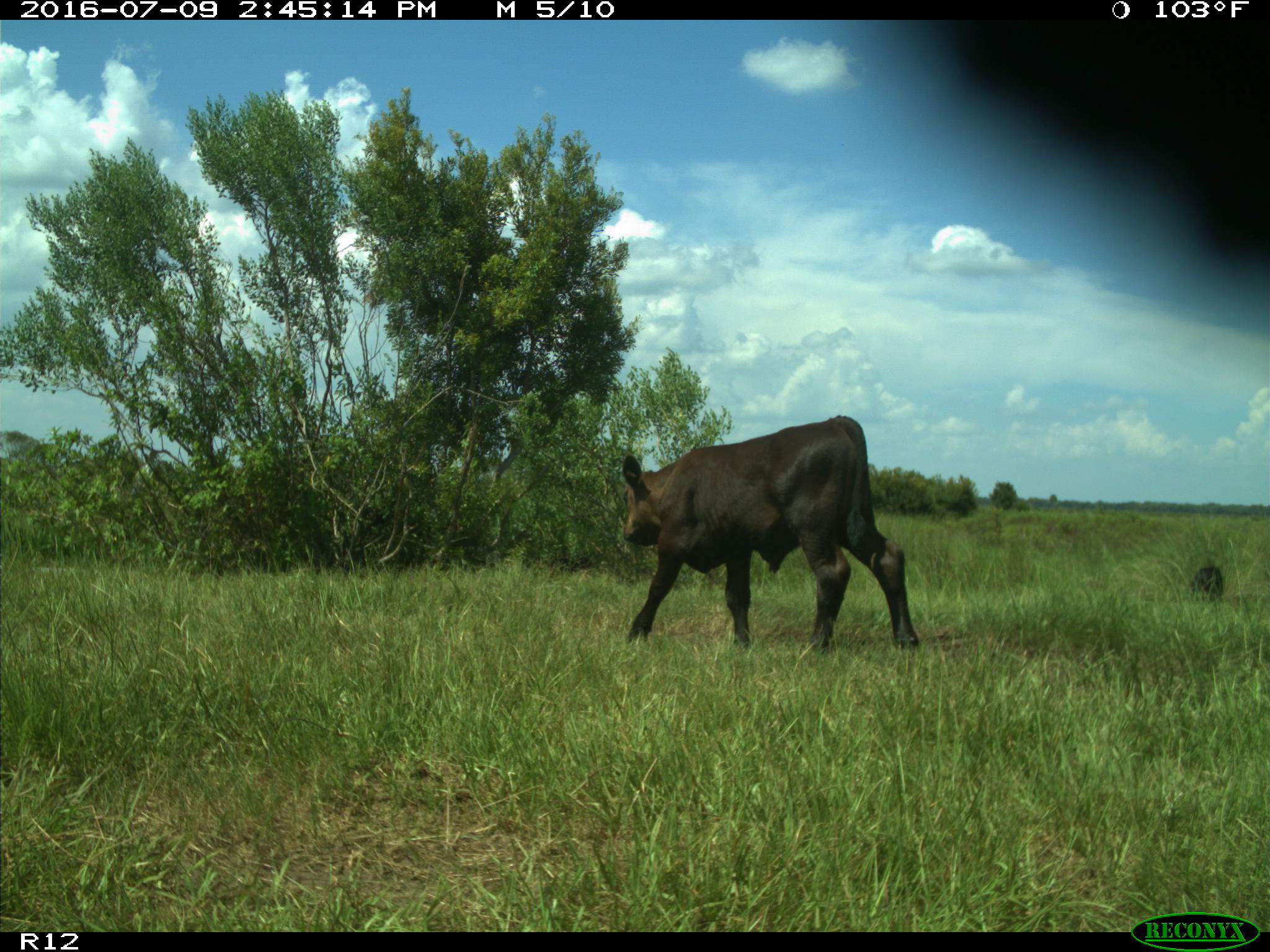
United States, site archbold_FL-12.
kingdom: Animalia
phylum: Chordata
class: Mammalia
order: Artiodactyla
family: Bovidae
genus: Bos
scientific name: Bos taurus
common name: domestic cow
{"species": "Bos taurus (domestic cow)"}